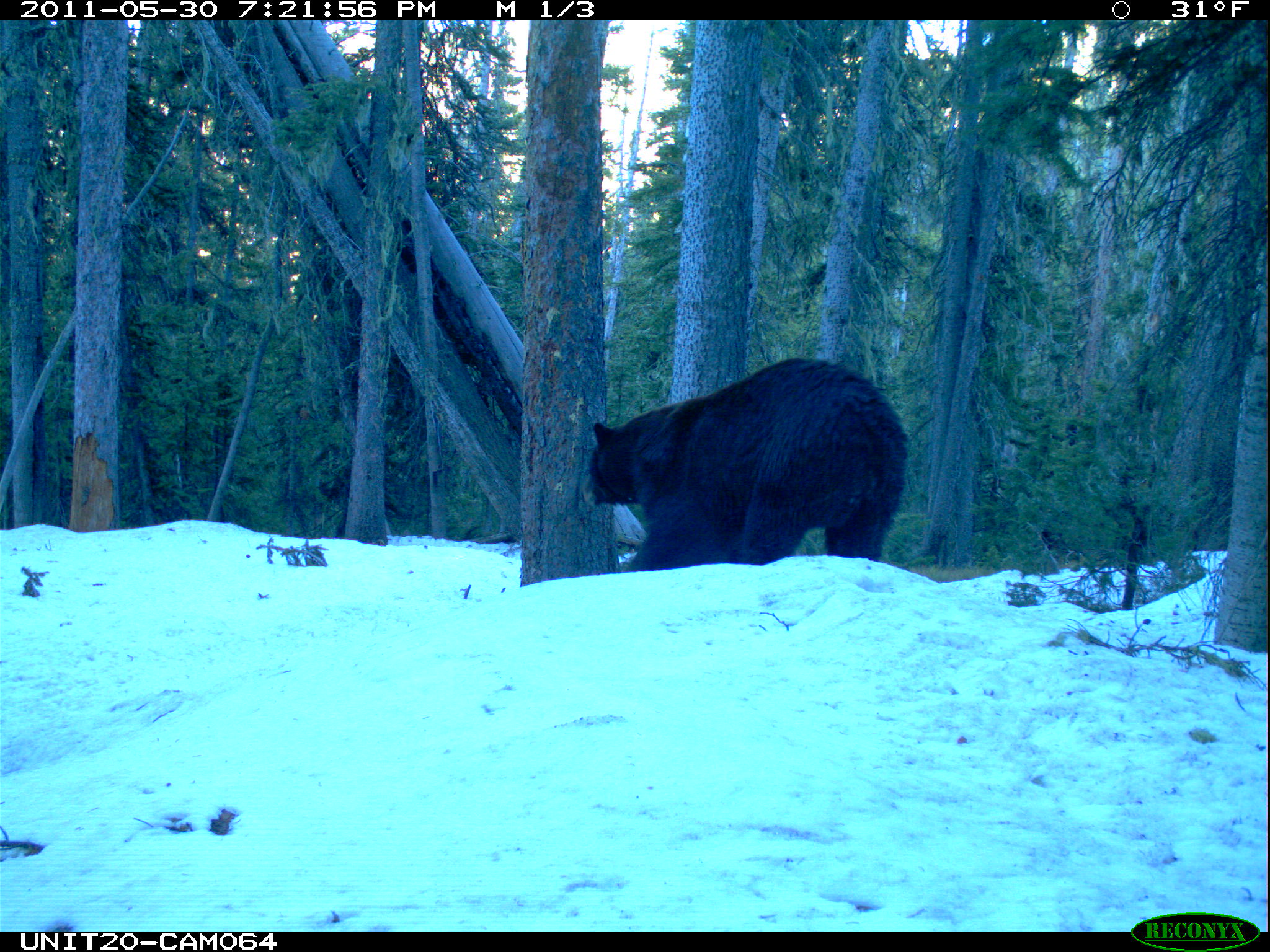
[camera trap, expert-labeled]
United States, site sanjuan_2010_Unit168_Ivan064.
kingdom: Animalia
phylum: Chordata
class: Mammalia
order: Carnivora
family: Ursidae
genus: Ursus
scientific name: Ursus americanus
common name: american black bear